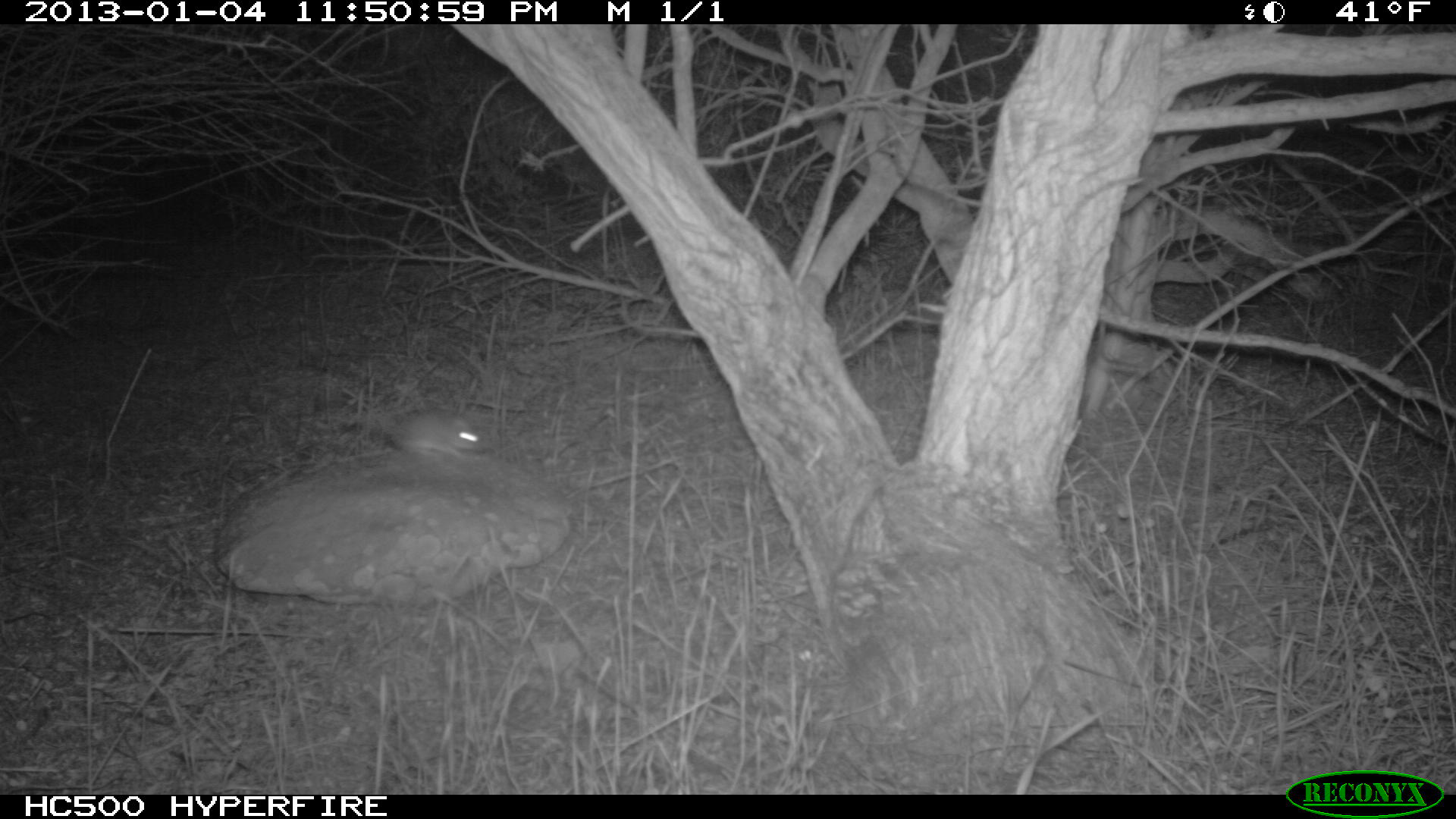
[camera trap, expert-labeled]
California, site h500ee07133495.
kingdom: Animalia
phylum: Chordata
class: Mammalia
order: Rodentia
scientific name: Rodentia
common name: rodent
Rodent (Rodentia).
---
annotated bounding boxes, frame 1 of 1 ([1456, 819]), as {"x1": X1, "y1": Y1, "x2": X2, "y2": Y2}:
rodent: {"x1": 384, "y1": 406, "x2": 491, "y2": 462}